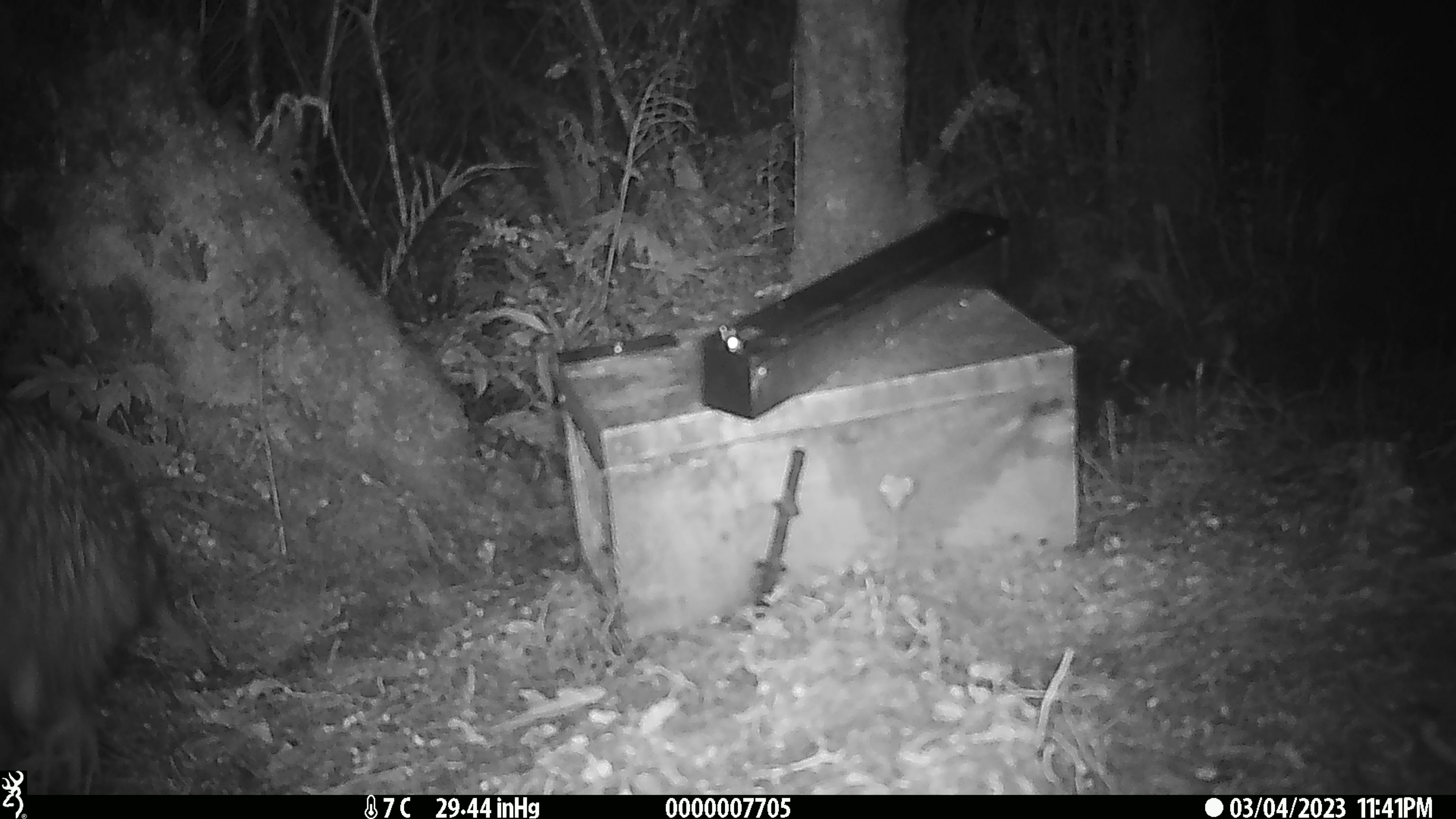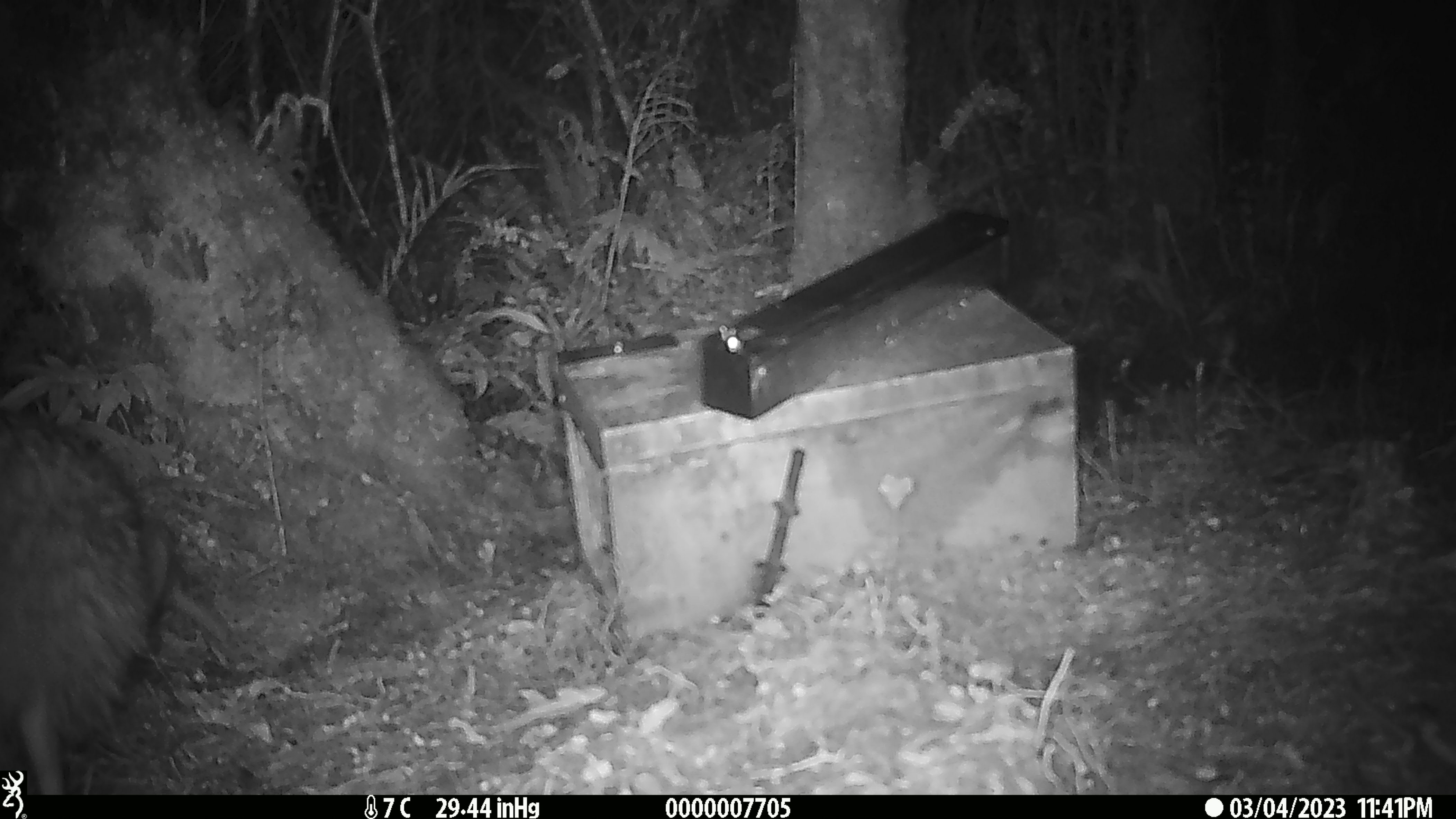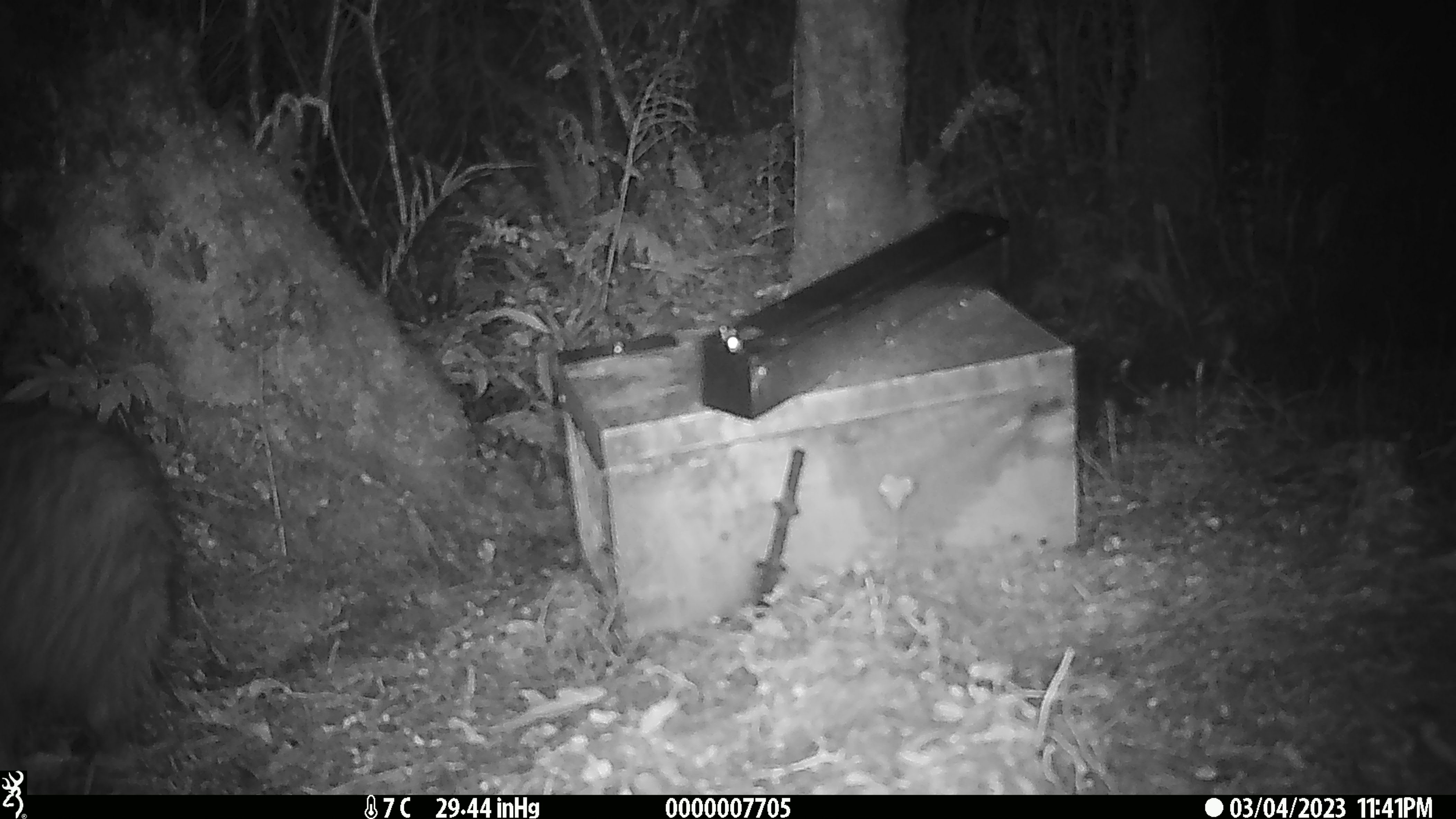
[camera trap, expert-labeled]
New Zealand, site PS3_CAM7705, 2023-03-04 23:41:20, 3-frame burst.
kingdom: Animalia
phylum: Chordata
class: Aves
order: Apterygiformes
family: Apterygidae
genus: Apteryx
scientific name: Apteryx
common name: kiwi